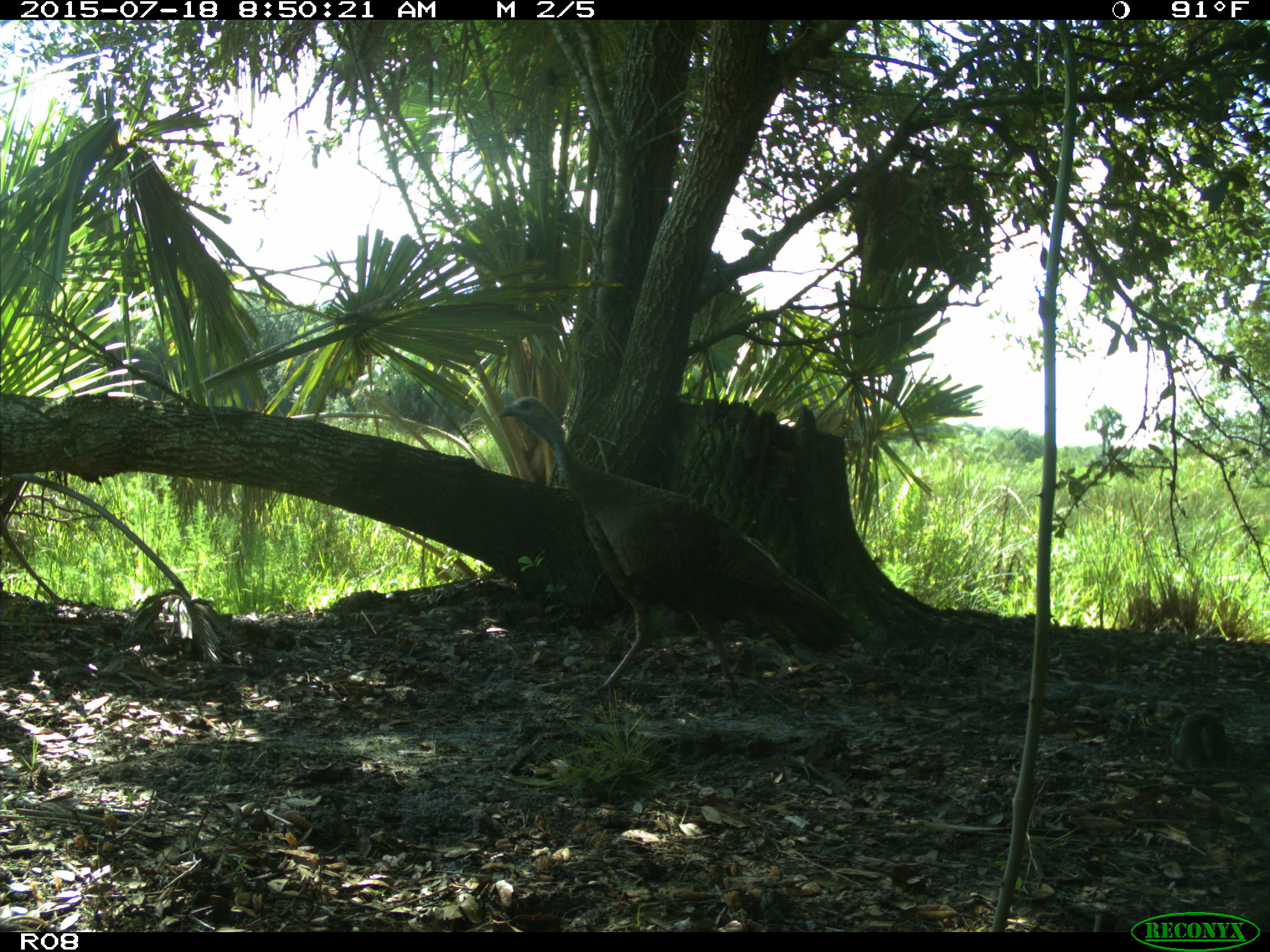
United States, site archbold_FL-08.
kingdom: Animalia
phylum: Chordata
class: Aves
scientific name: Aves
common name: birds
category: unidentified bird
Unidentified bird (birds) (Aves).